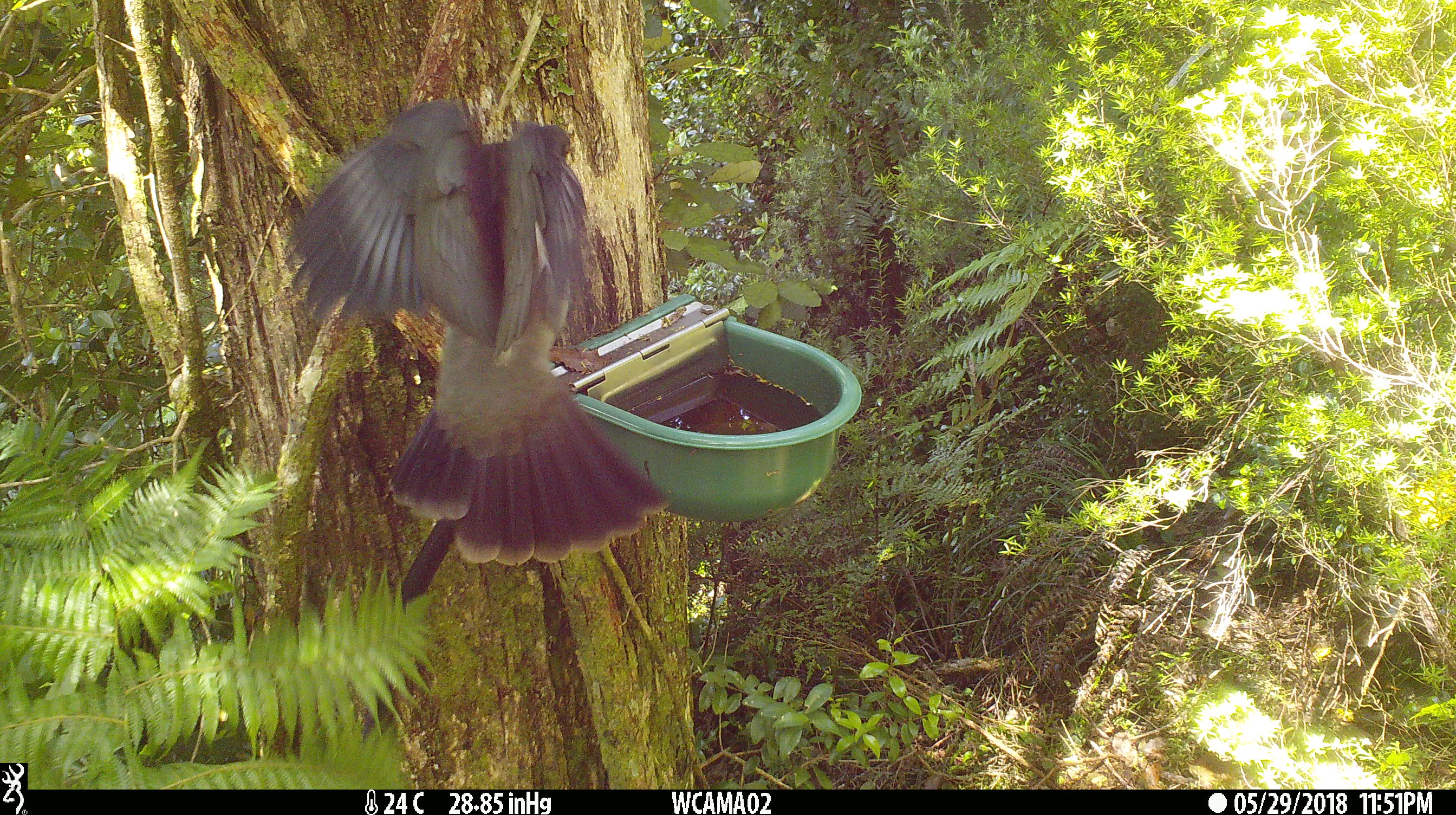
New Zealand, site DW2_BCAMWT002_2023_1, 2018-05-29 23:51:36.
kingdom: Animalia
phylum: Chordata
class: Aves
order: Columbiformes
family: Columbidae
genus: Hemiphaga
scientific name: Hemiphaga novaeseelandiae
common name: new zealand pigeon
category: kereru